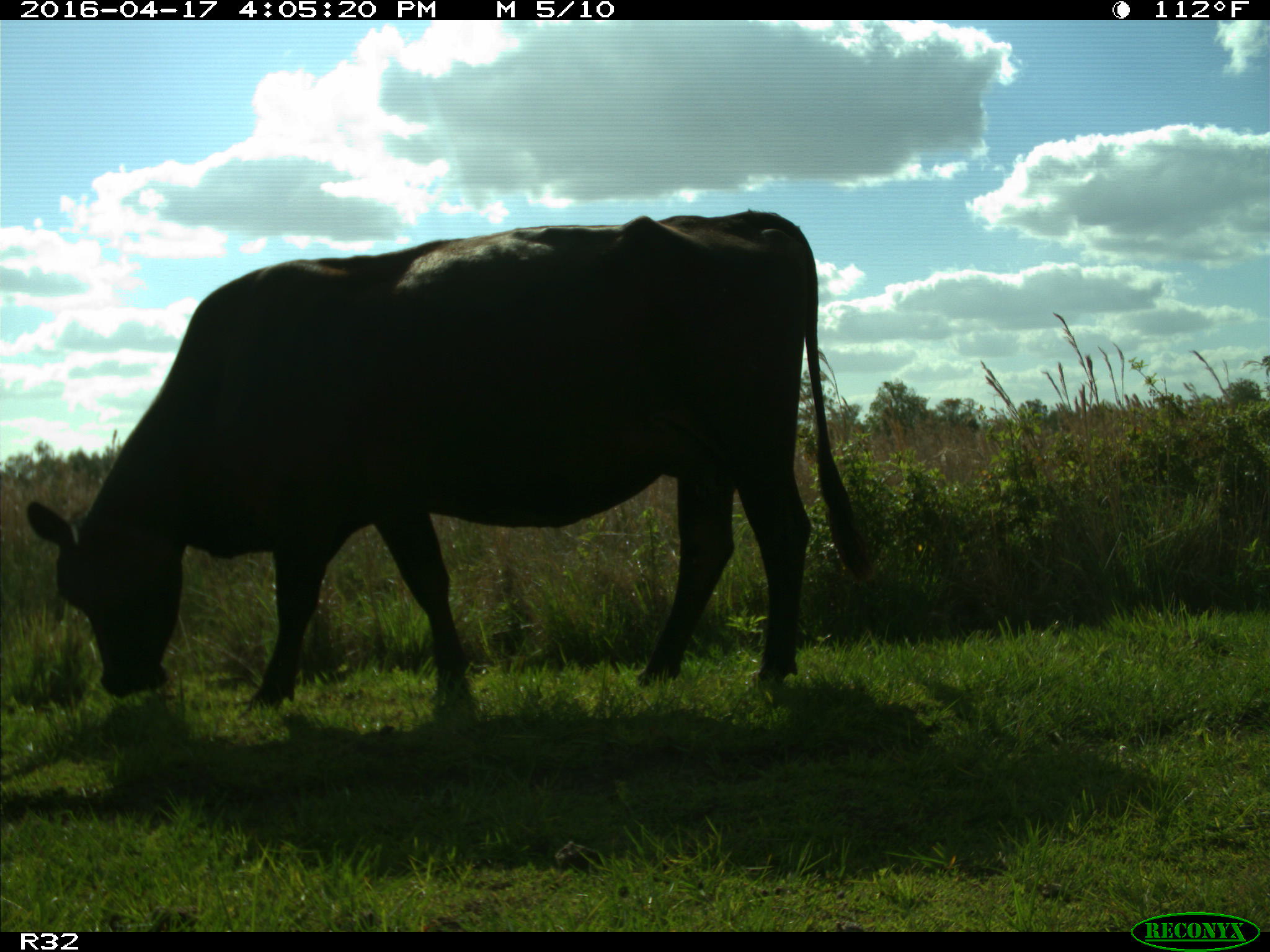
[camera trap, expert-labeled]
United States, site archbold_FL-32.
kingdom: Animalia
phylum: Chordata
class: Mammalia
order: Artiodactyla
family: Bovidae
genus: Bos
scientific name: Bos taurus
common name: domestic cow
Bos taurus (domestic cow).